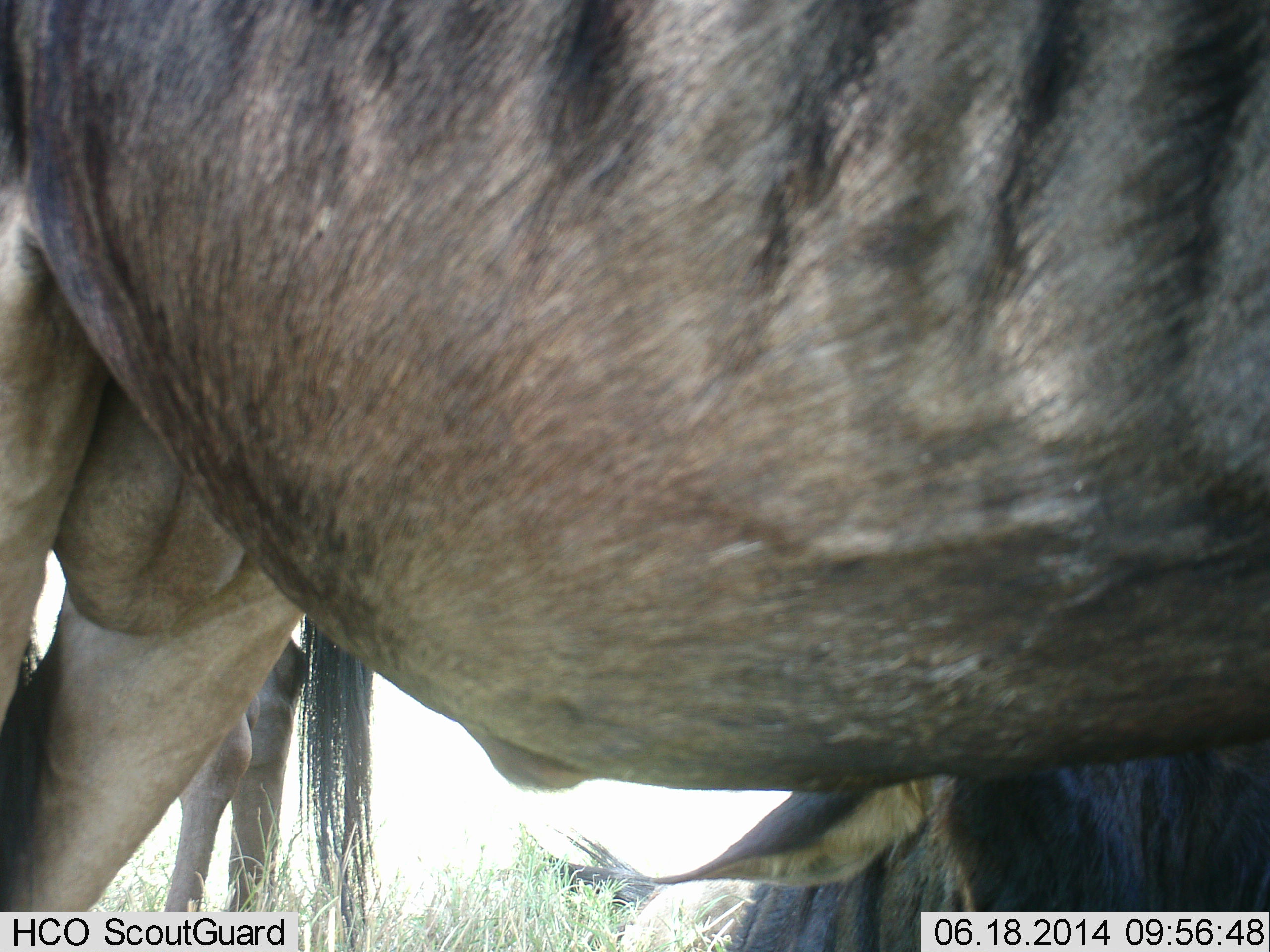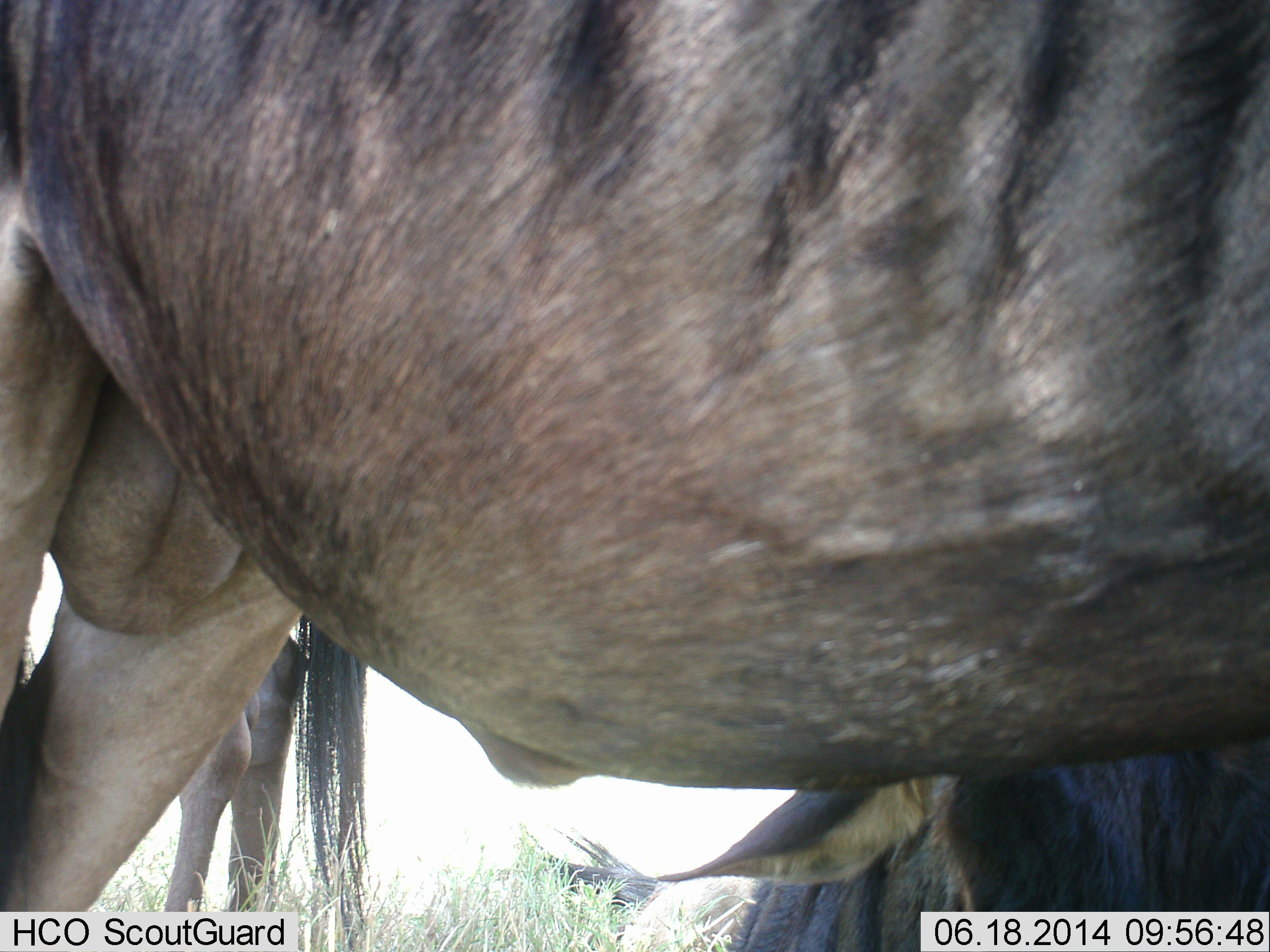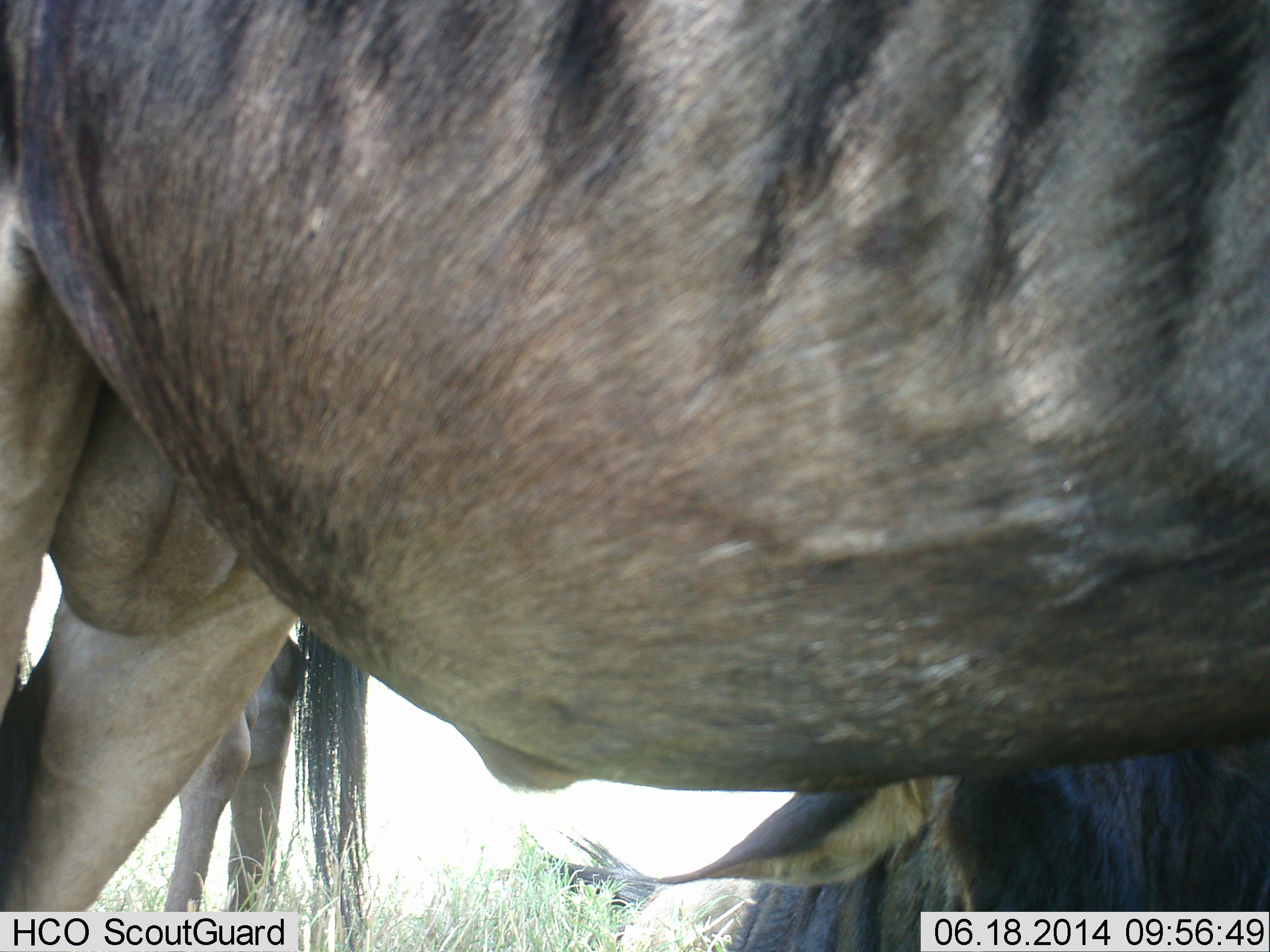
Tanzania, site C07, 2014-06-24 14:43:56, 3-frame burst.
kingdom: Animalia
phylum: Chordata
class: Mammalia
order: Artiodactyla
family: Bovidae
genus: Connochaetes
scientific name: Connochaetes taurinus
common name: blue wildebeest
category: wildebeest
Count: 2.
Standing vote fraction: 90%.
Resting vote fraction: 30%.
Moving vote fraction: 0%.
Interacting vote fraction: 0%.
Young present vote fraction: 0%.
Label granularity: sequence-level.